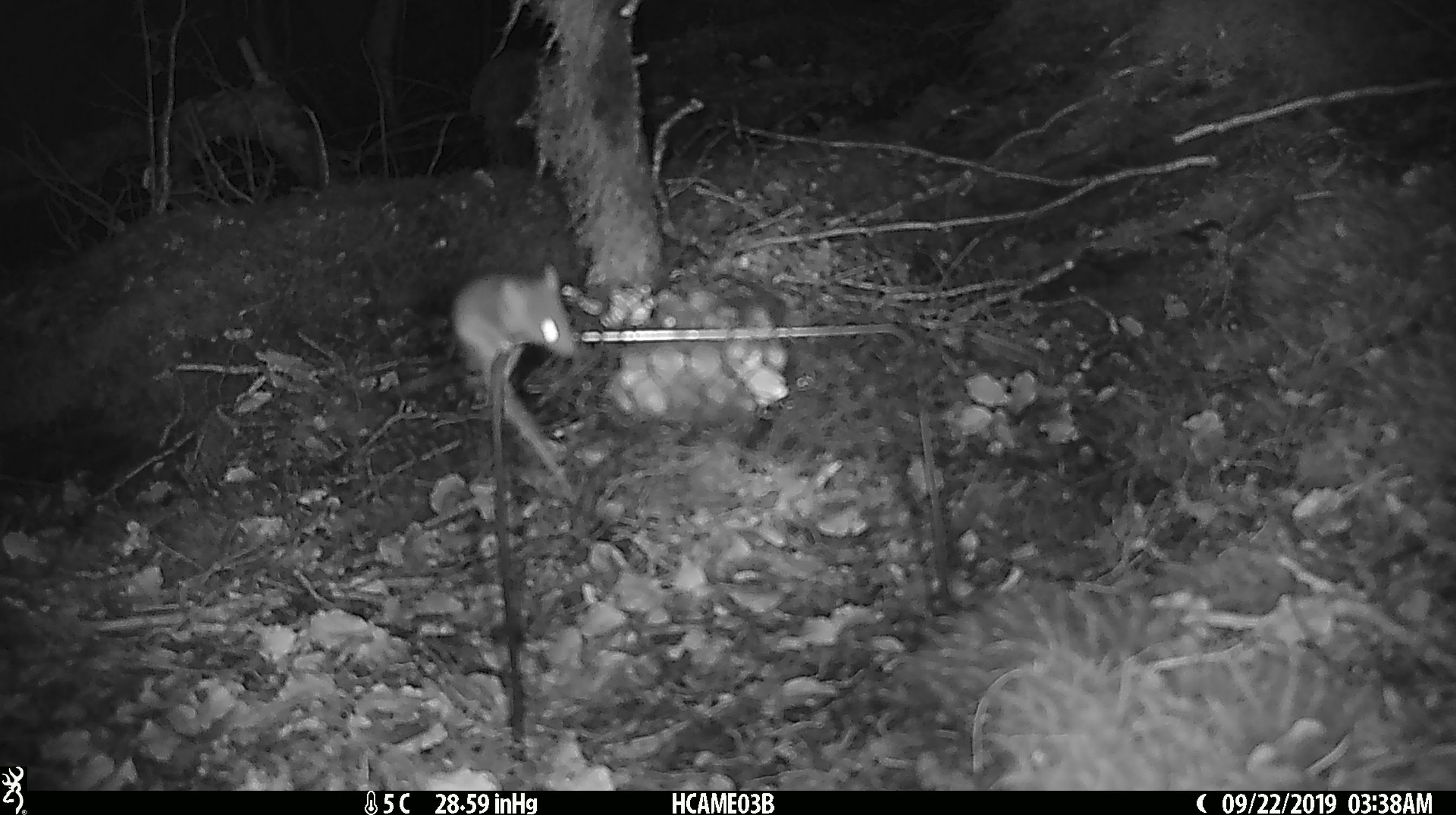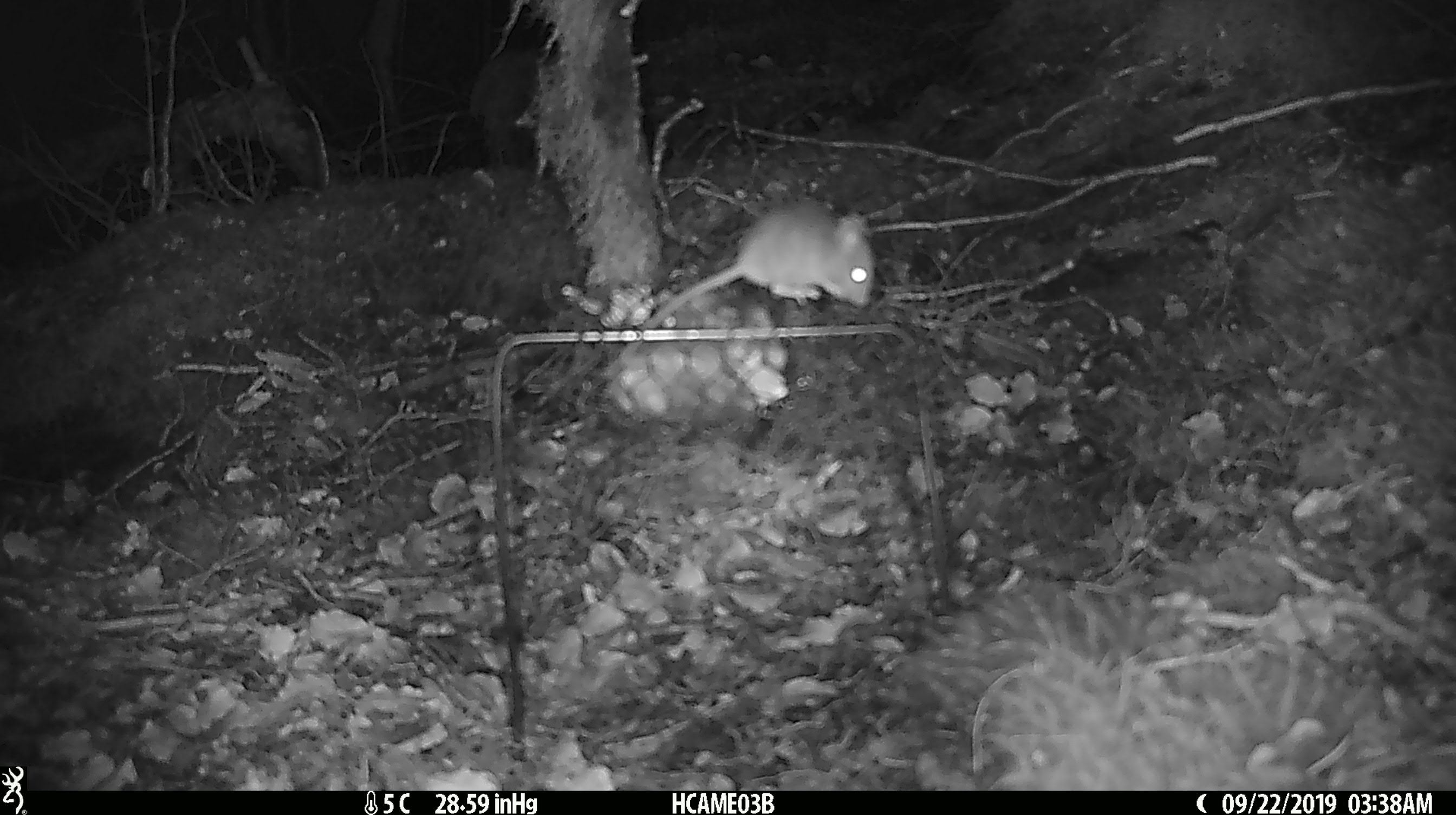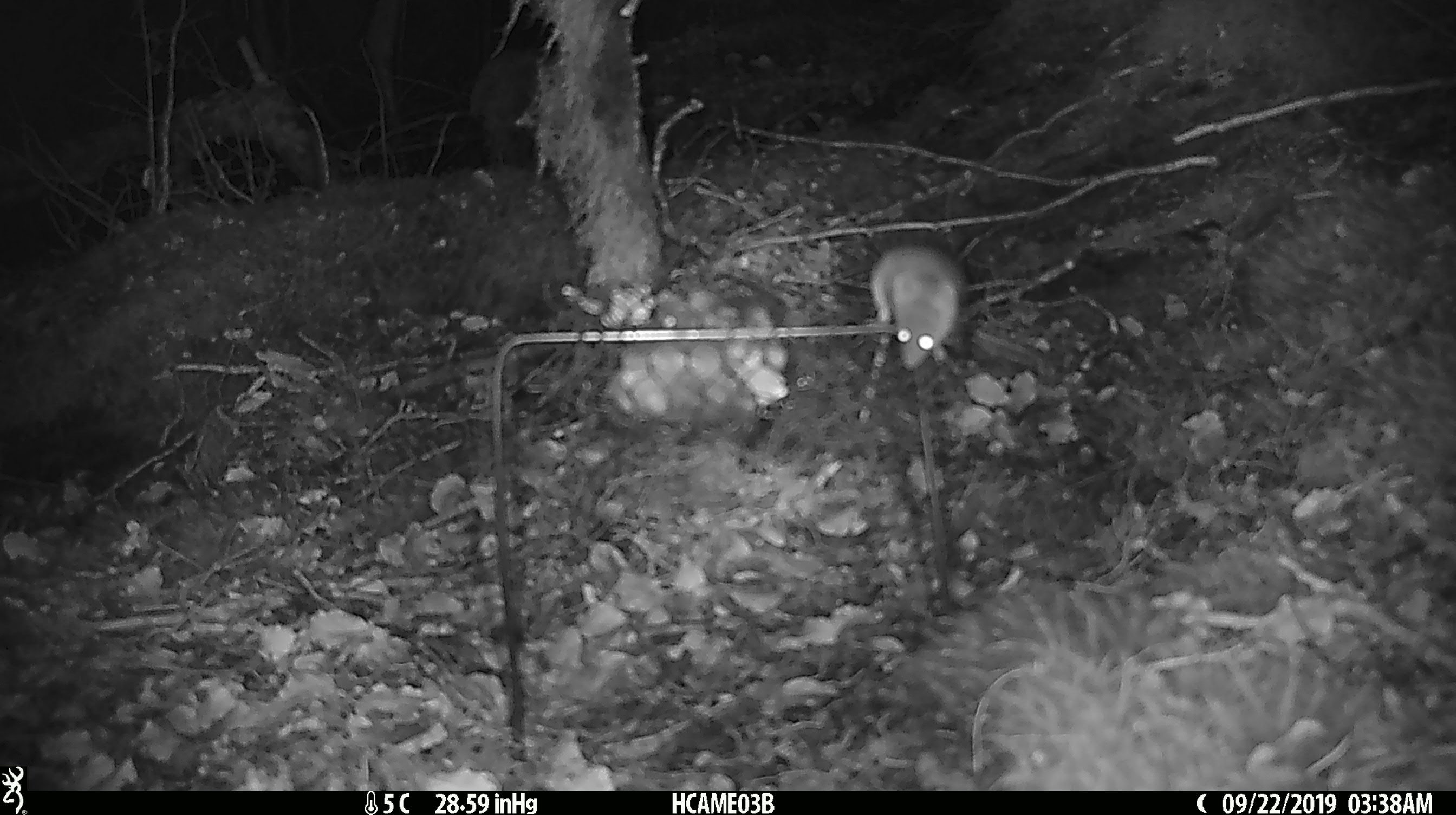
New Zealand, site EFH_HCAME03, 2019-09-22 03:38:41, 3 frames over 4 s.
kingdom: Animalia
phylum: Chordata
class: Mammalia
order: Rodentia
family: Muridae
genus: Mus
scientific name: Mus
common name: mouse